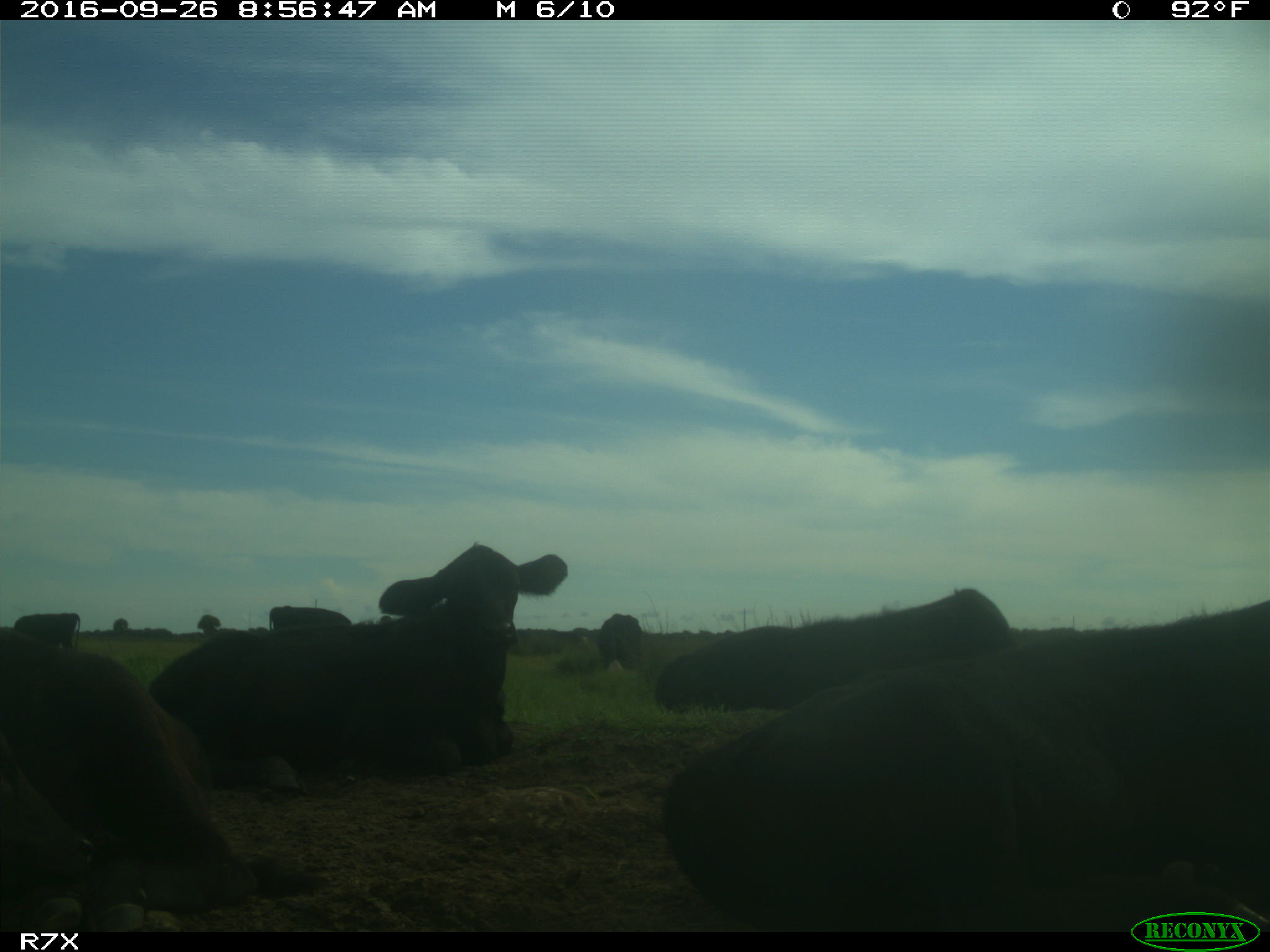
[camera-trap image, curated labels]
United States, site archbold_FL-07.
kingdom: Animalia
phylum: Chordata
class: Mammalia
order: Artiodactyla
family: Bovidae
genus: Bos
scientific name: Bos taurus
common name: domestic cow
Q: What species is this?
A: Bos taurus (domestic cow).